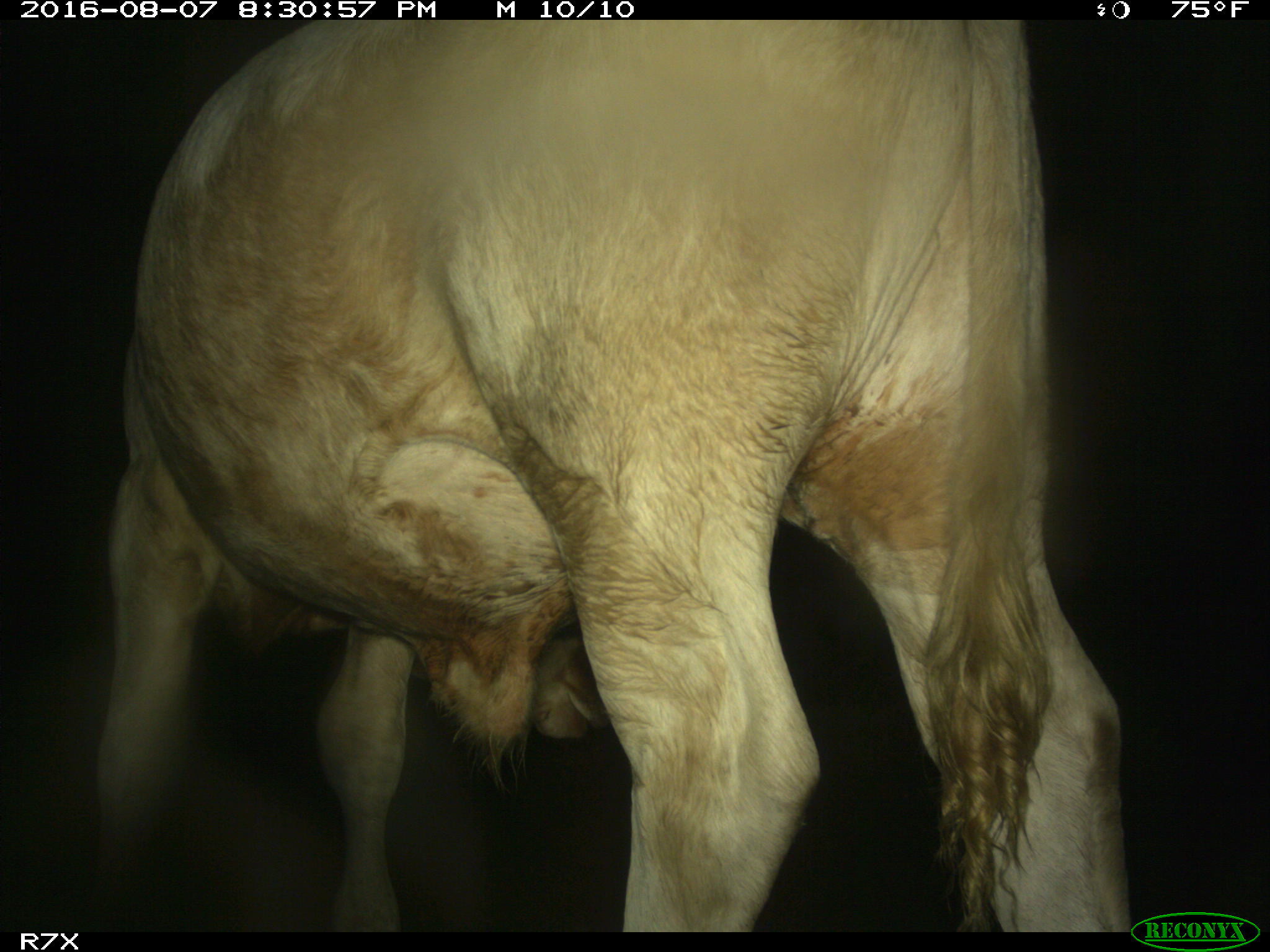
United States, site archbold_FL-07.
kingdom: Animalia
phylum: Chordata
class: Mammalia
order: Artiodactyla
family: Bovidae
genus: Bos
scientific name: Bos taurus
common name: domestic cow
Bos taurus (domestic cow).